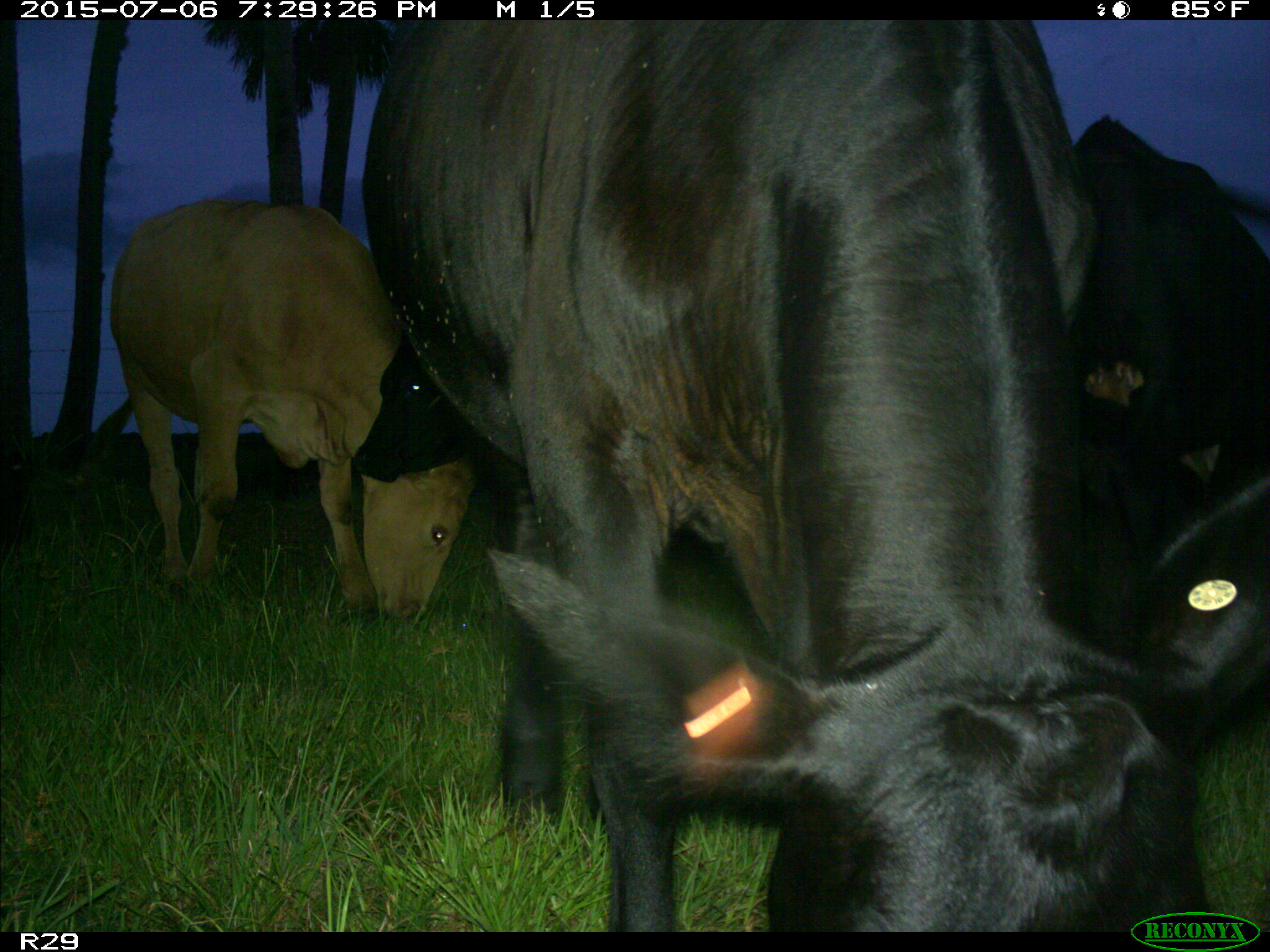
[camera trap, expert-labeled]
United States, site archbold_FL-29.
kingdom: Animalia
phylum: Chordata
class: Mammalia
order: Artiodactyla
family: Bovidae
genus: Bos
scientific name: Bos taurus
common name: domestic cow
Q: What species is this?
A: Bos taurus (domestic cow).